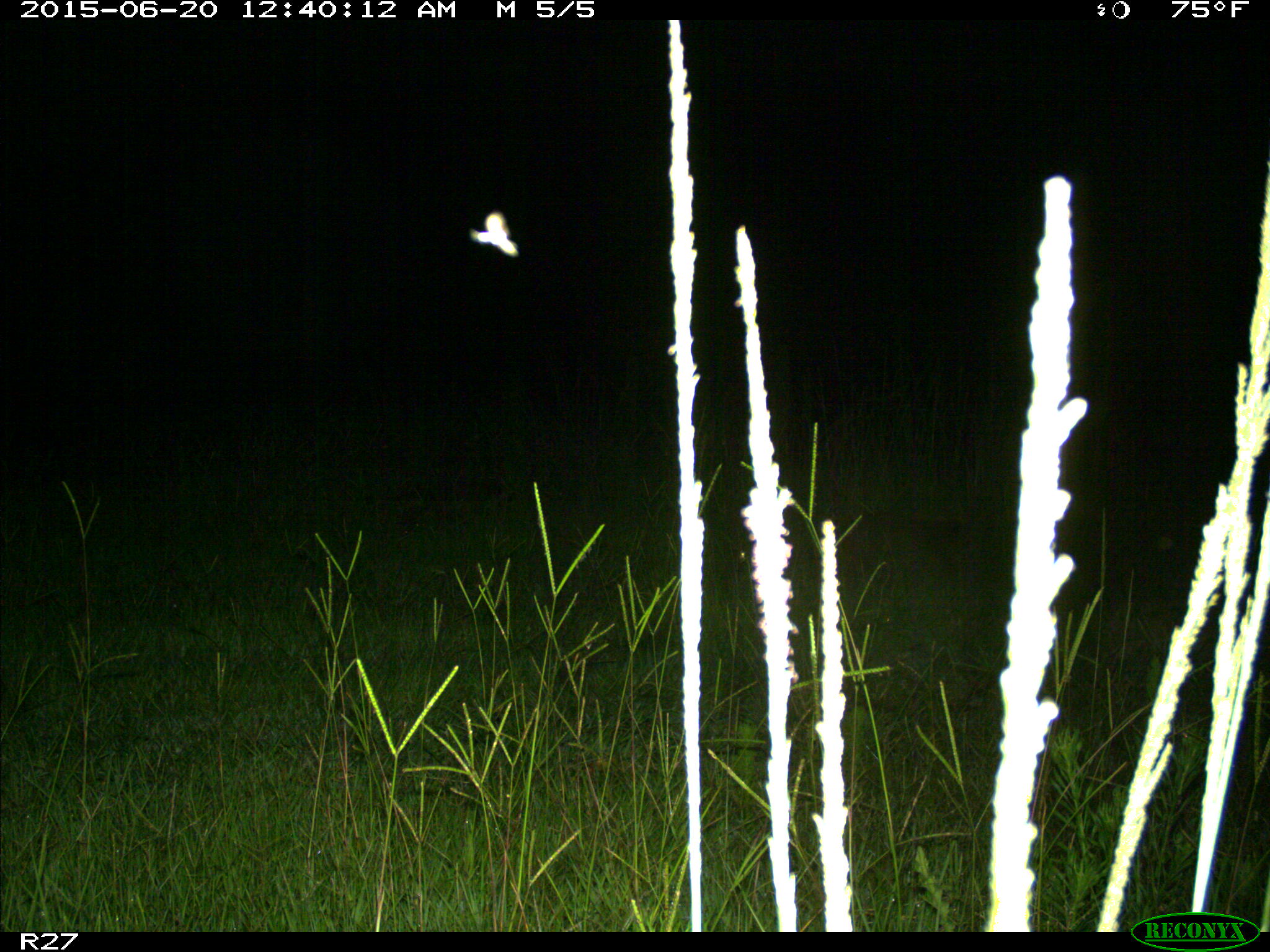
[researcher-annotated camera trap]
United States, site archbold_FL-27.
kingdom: Animalia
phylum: Chordata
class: Mammalia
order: Carnivora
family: Procyonidae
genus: Procyon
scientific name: Procyon lotor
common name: common raccoon